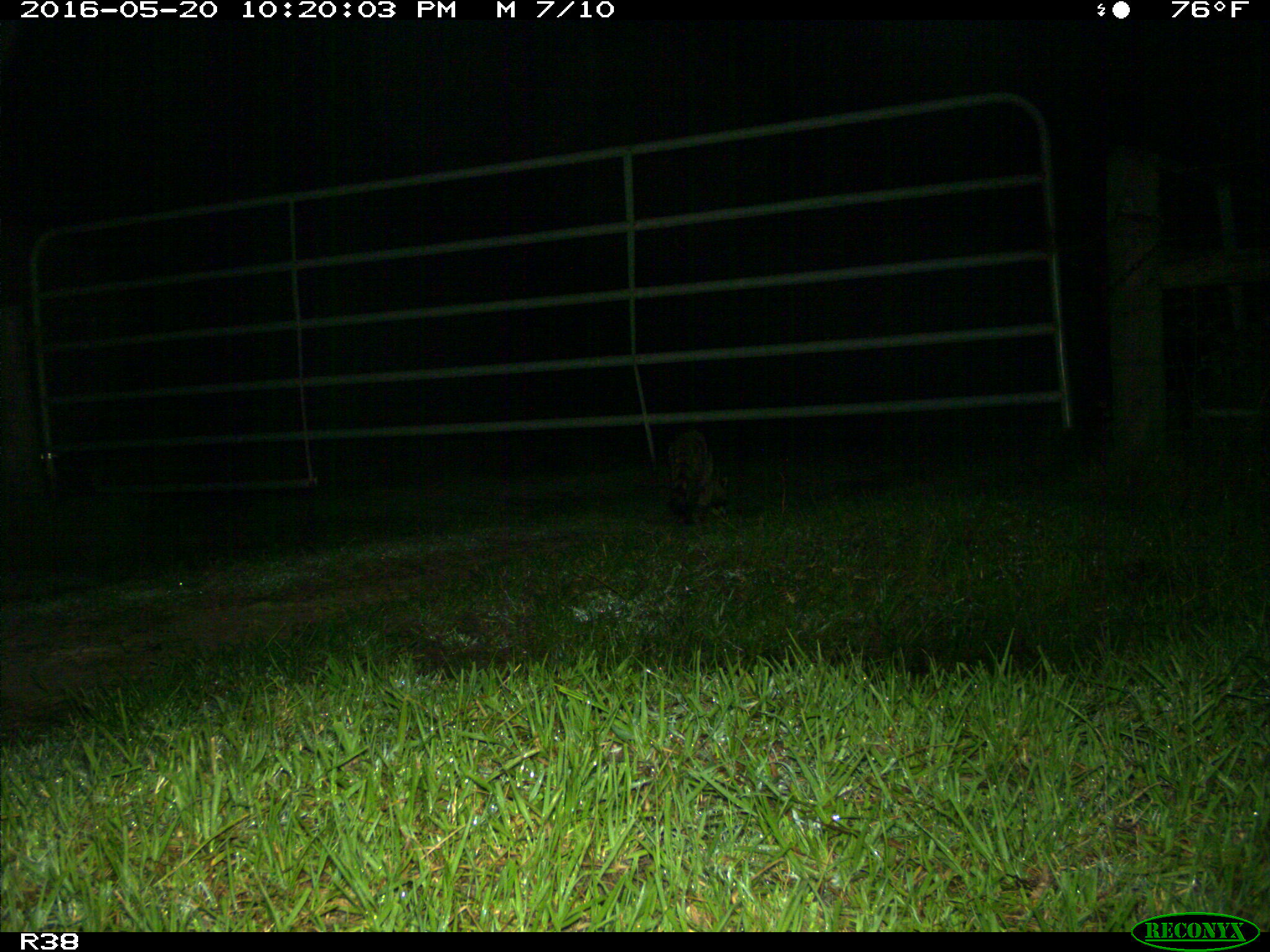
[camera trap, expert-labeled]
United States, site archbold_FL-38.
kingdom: Animalia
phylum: Chordata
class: Mammalia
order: Carnivora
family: Procyonidae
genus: Procyon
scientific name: Procyon lotor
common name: common raccoon